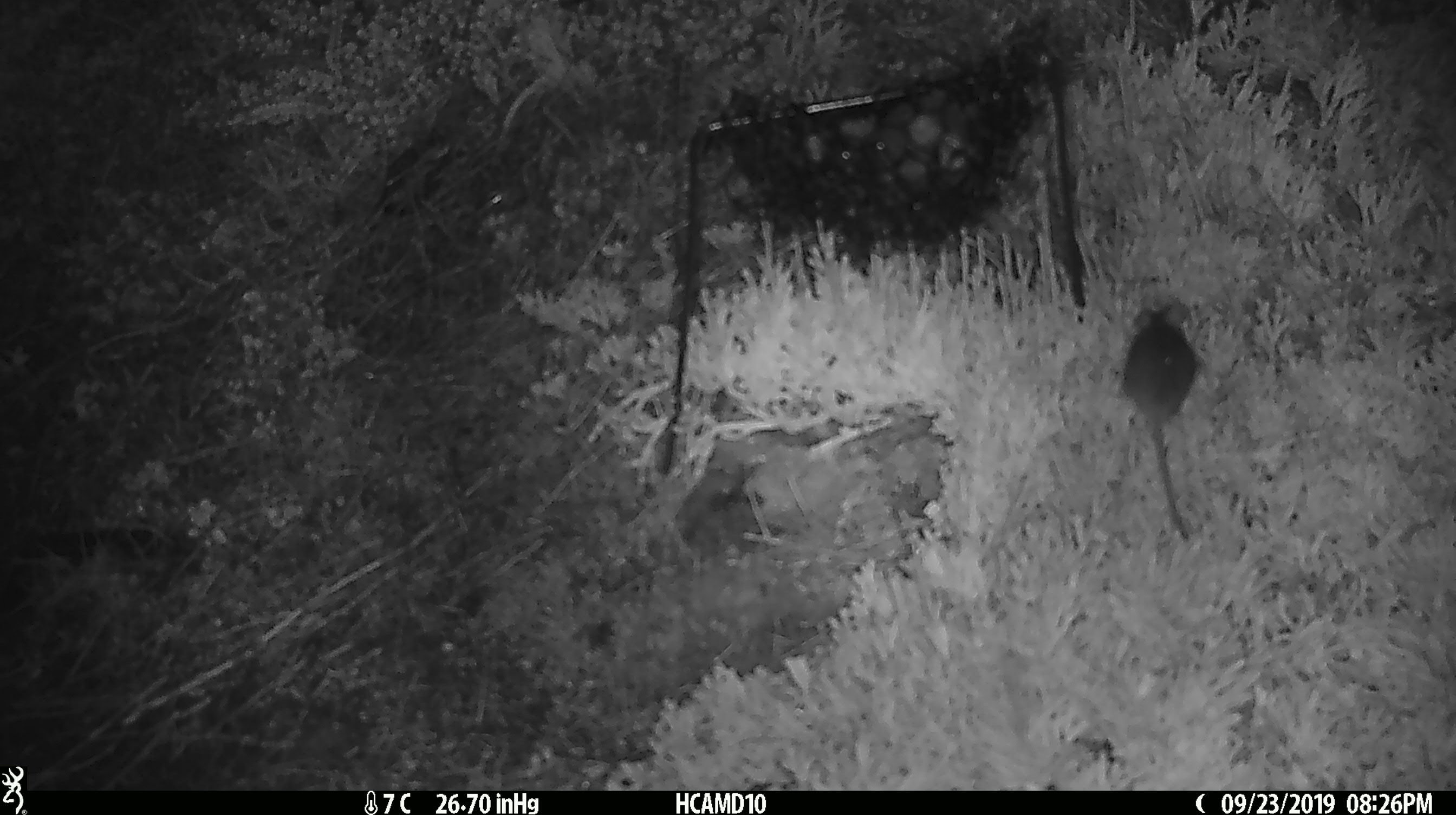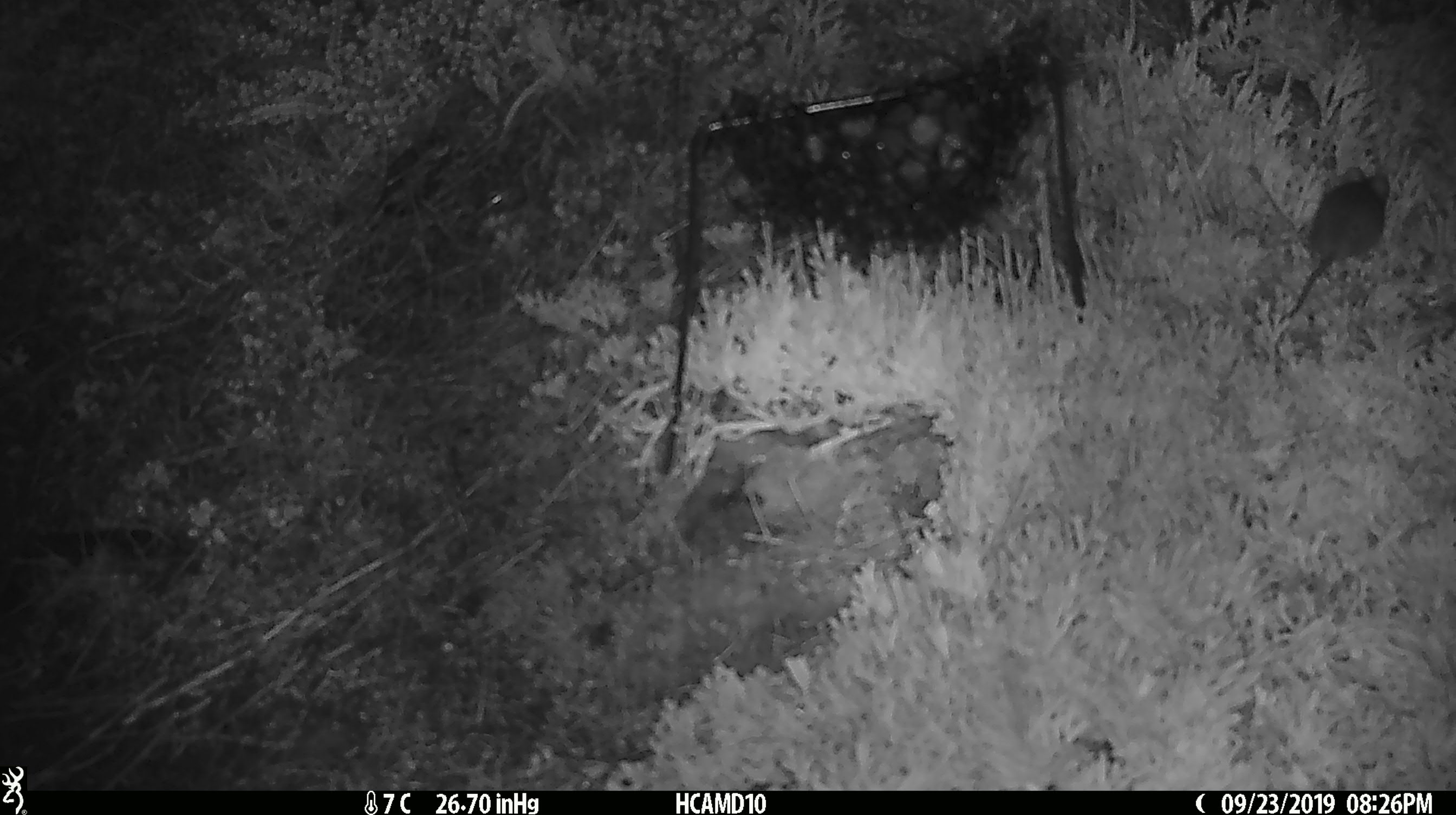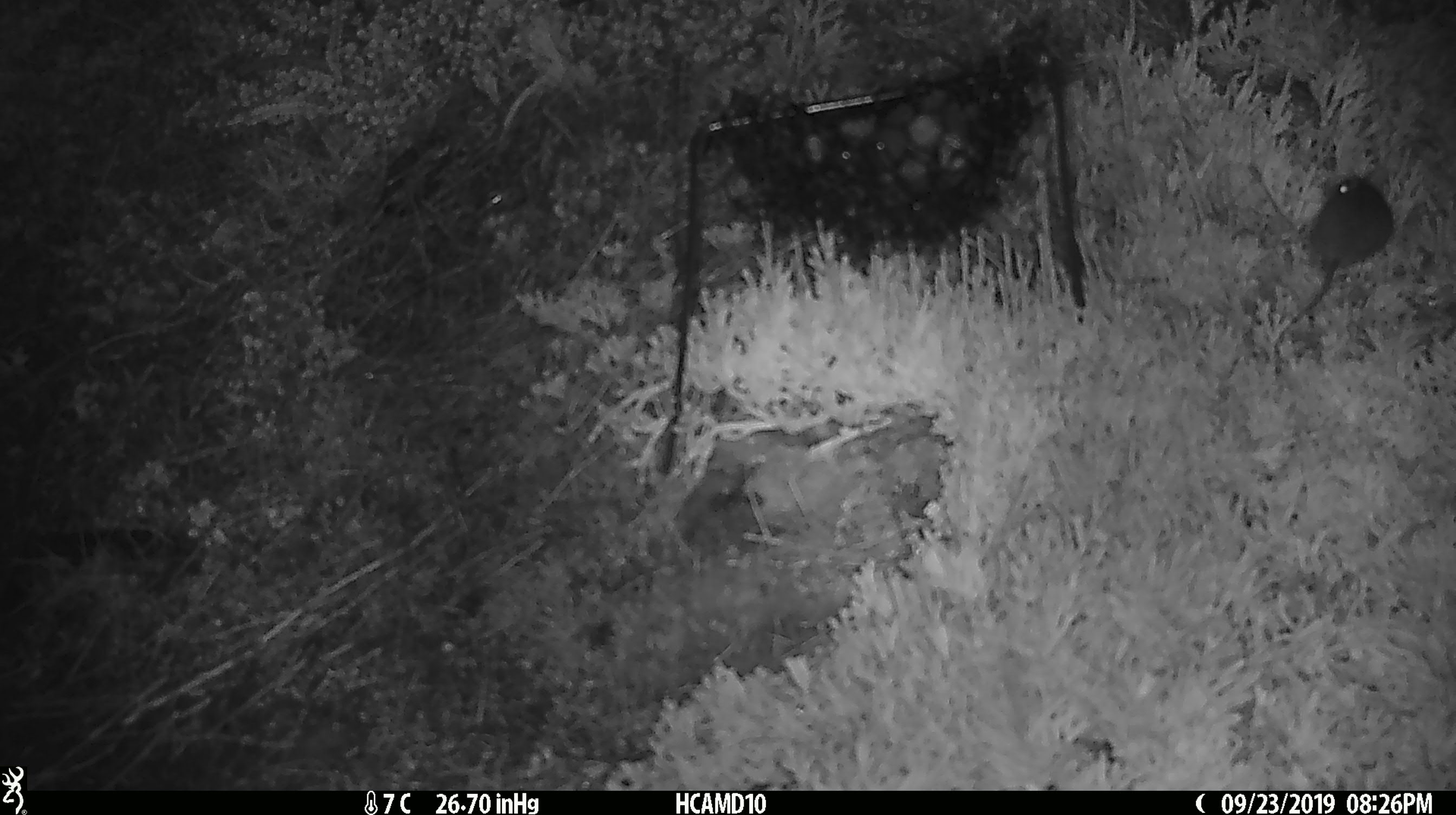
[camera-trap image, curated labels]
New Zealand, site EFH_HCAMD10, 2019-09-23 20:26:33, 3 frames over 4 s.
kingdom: Animalia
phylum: Chordata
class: Mammalia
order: Rodentia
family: Muridae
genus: Mus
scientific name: Mus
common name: mouse